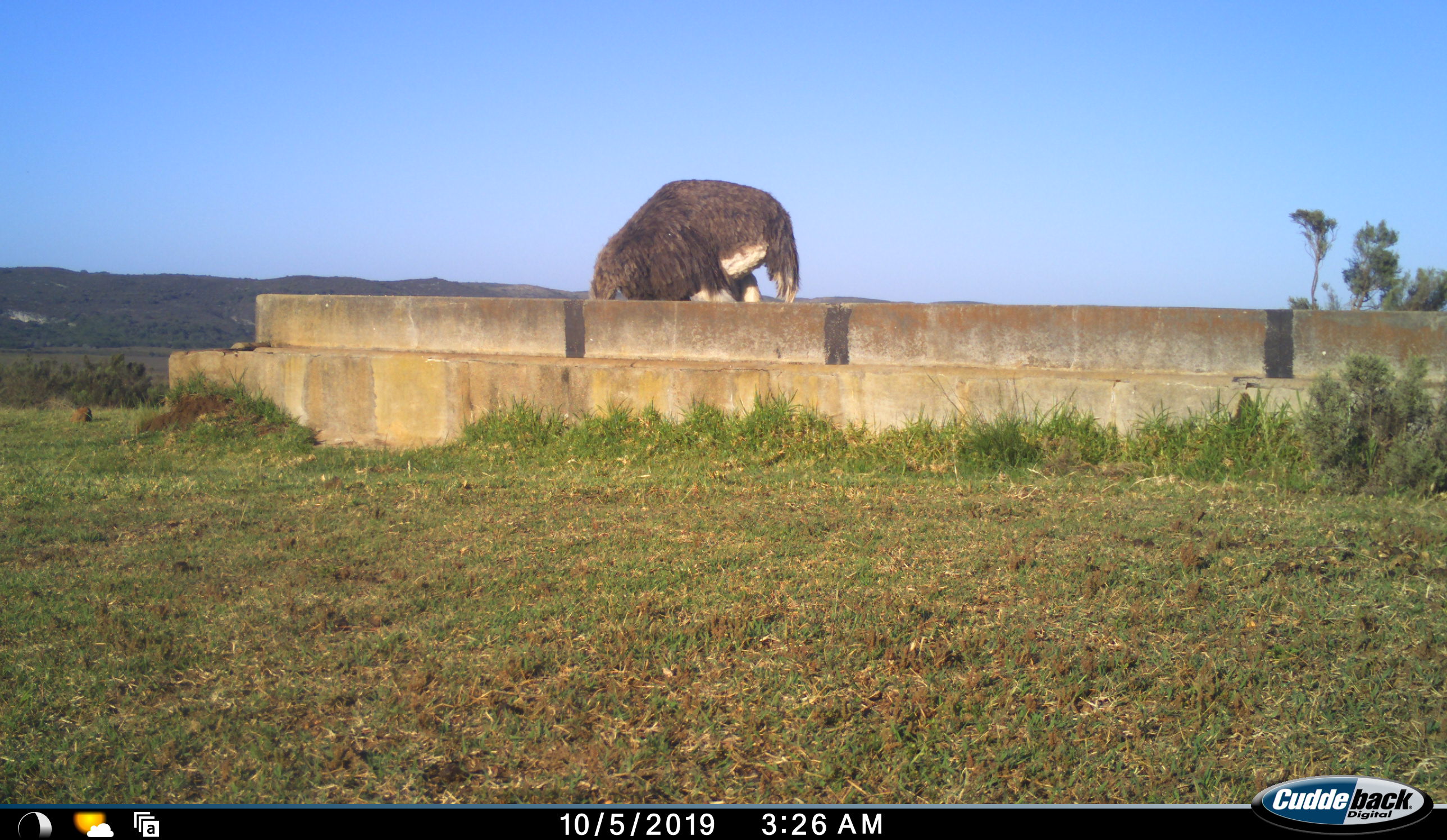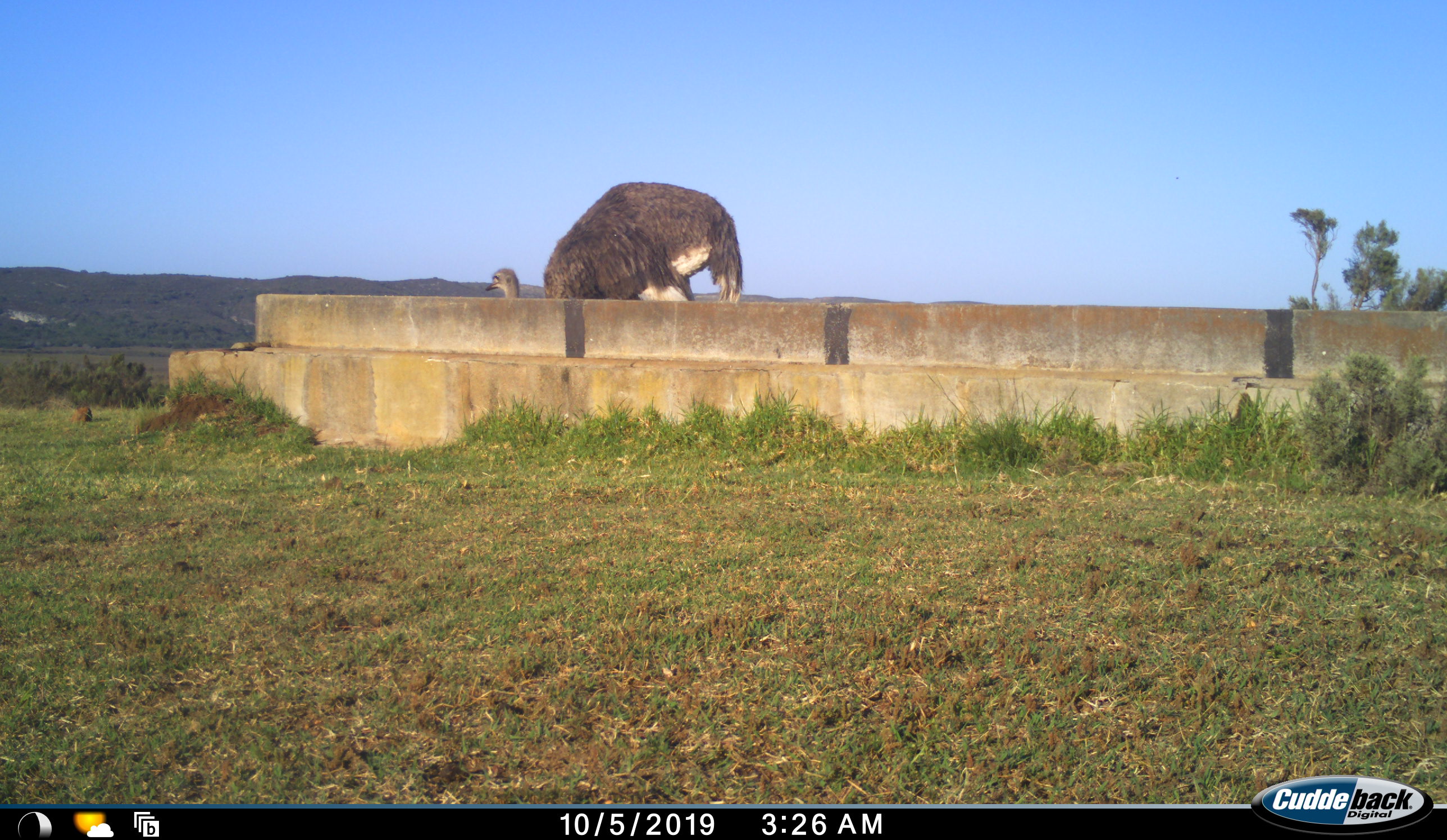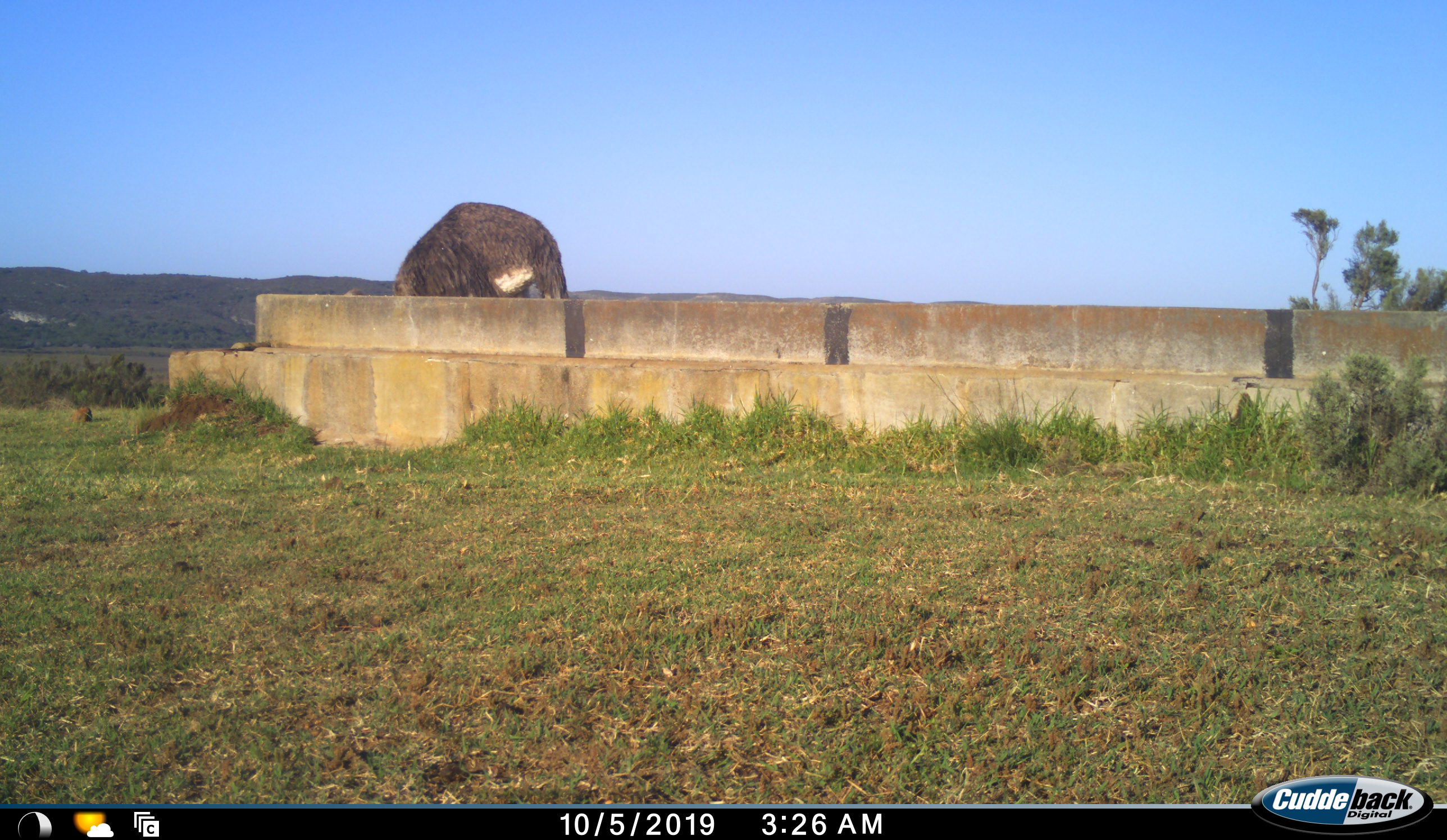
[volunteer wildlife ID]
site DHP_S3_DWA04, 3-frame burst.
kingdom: Animalia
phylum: Chordata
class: Aves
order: Struthioniformes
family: Struthionidae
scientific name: Struthionidae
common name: ostrich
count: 1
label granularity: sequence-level